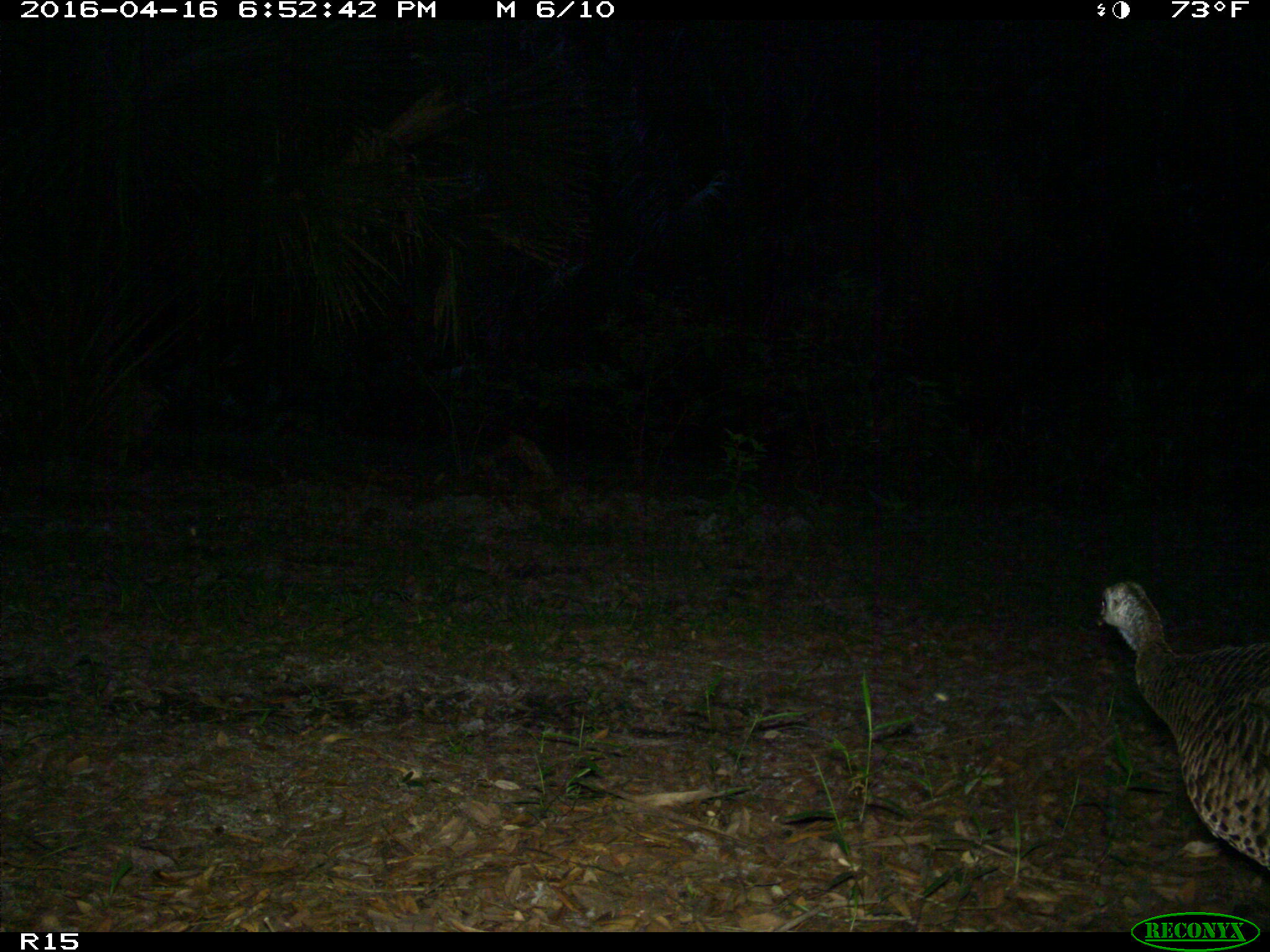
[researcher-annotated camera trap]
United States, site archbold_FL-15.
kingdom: Animalia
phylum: Chordata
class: Aves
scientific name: Aves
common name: birds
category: unidentified bird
Unidentified bird (birds) (Aves).